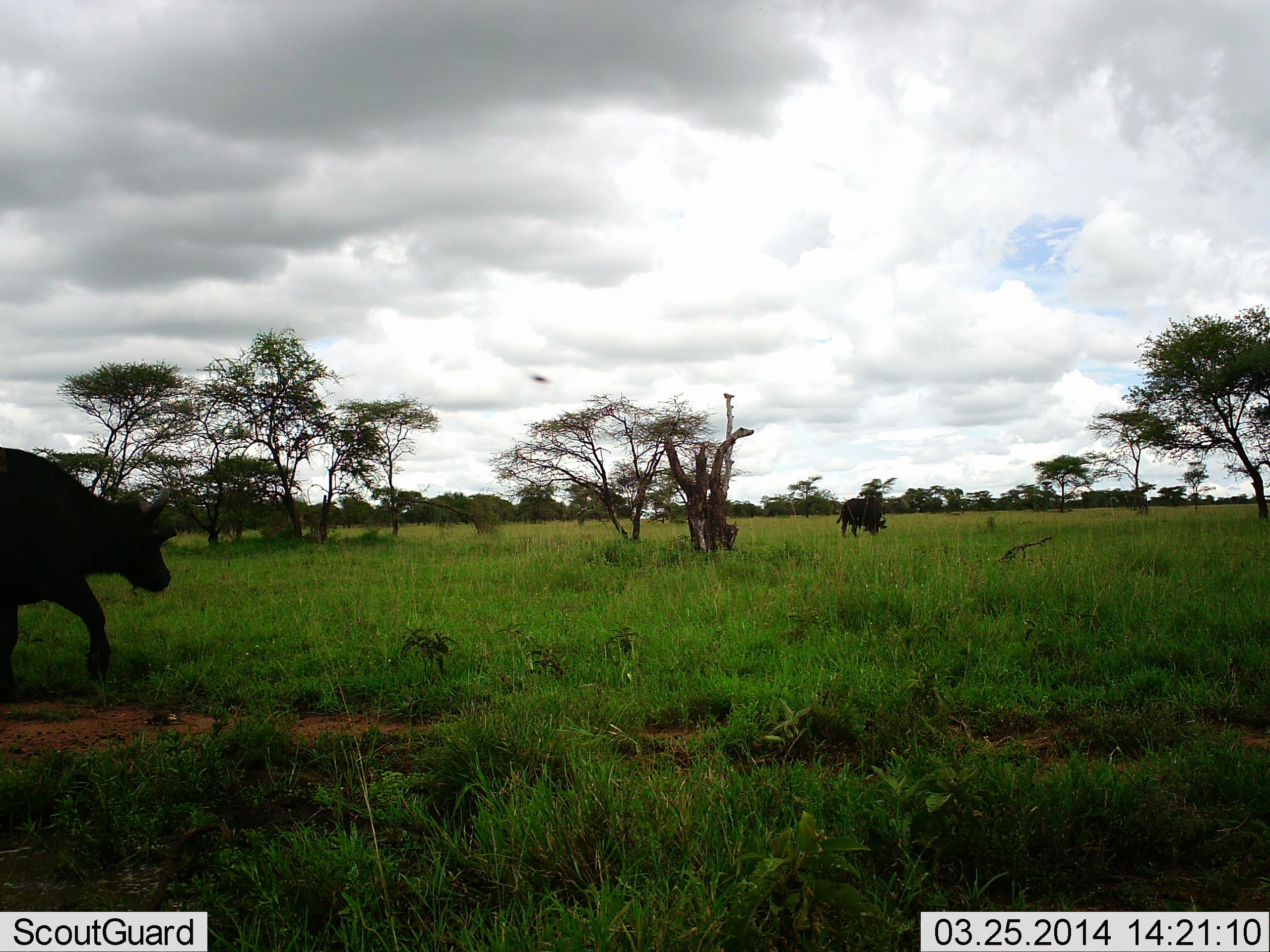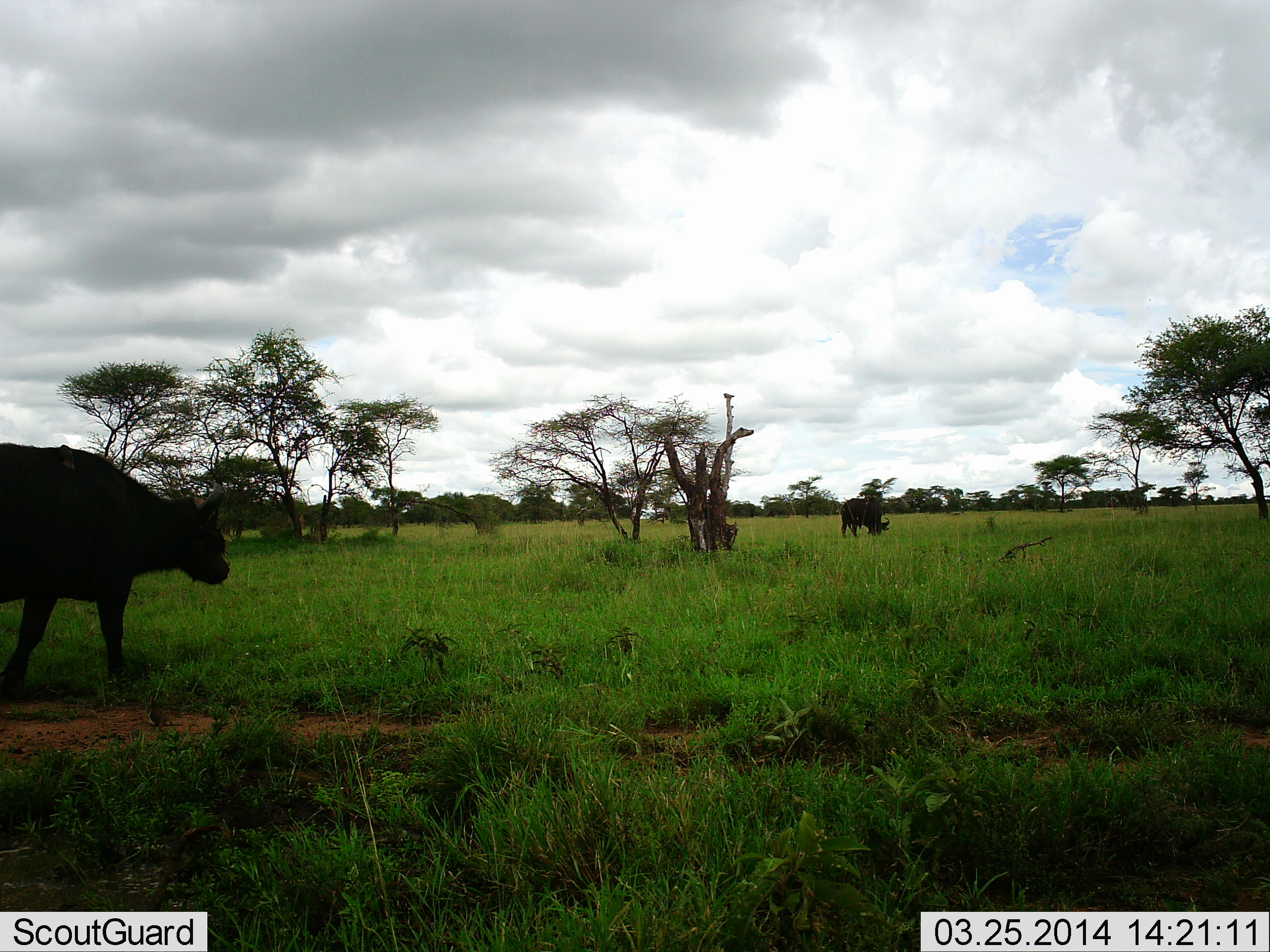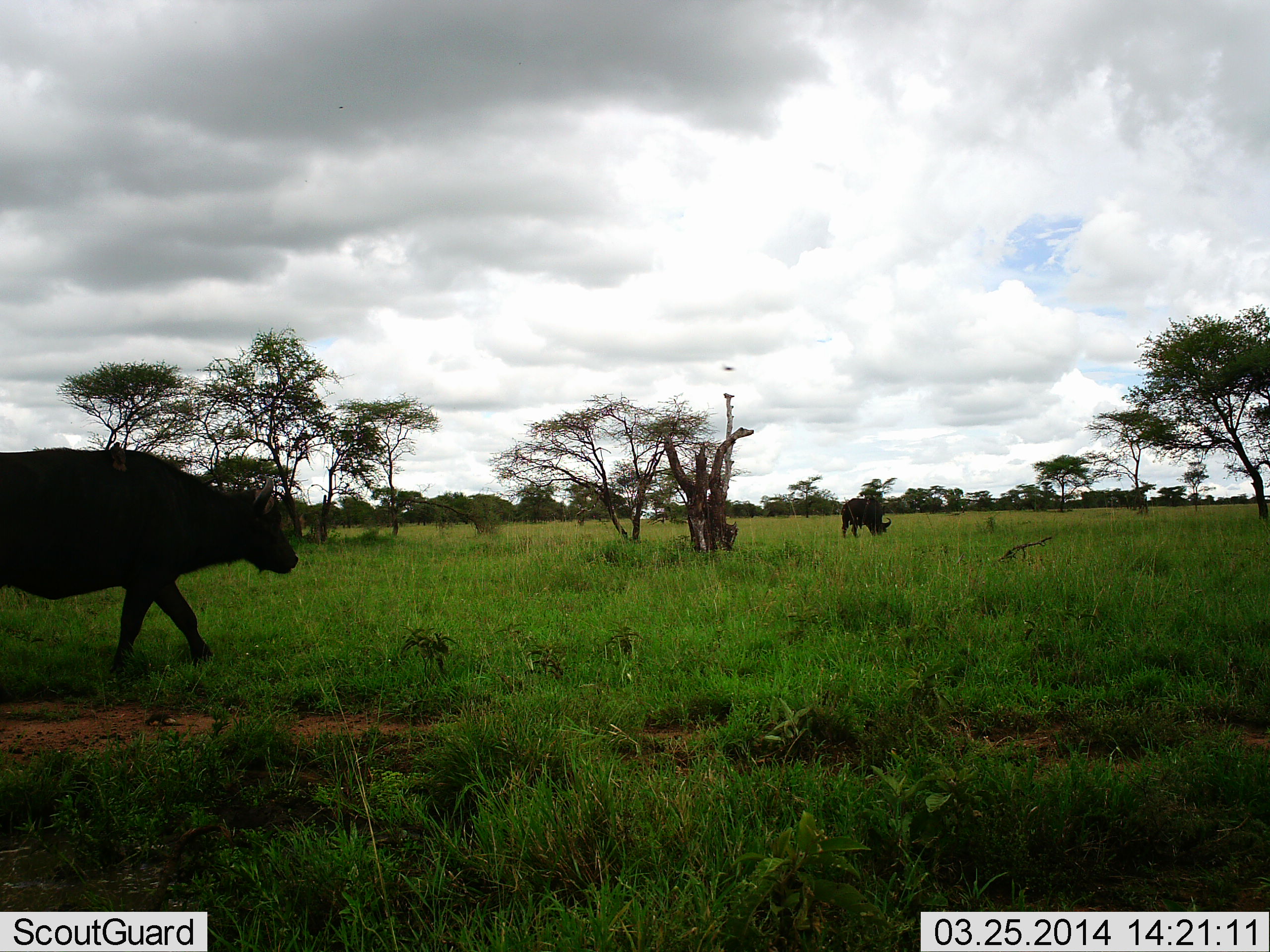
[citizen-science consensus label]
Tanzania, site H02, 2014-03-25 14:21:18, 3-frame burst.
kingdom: Animalia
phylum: Chordata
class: Mammalia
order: Artiodactyla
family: Bovidae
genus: Syncerus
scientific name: Syncerus caffer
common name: cape buffalo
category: buffalo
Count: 2.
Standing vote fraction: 8%.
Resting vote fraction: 0%.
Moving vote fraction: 83%.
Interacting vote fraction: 0%.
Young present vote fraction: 0%.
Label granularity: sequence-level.